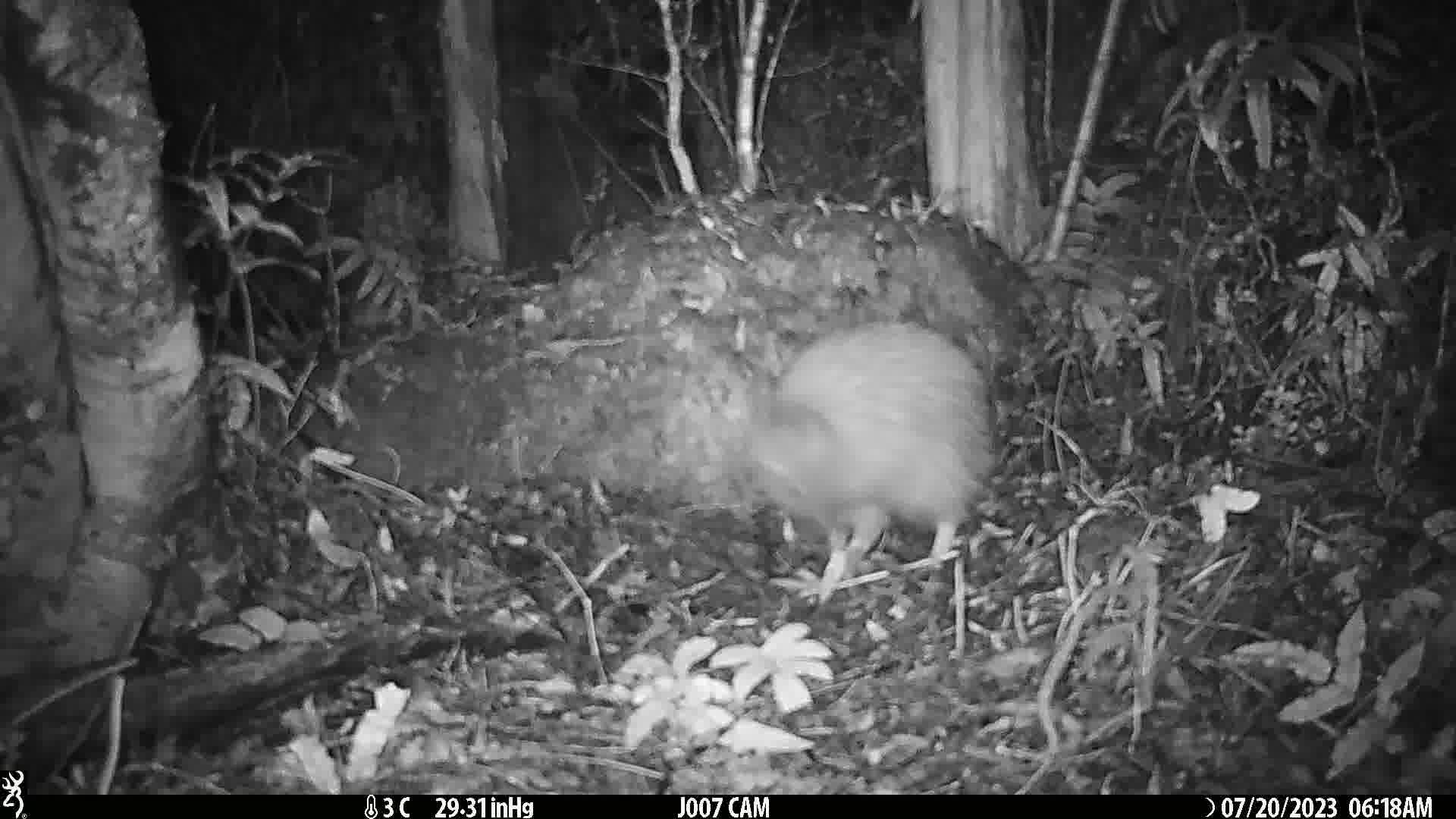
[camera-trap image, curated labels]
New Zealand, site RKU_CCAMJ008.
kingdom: Animalia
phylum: Chordata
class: Aves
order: Apterygiformes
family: Apterygidae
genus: Apteryx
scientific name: Apteryx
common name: kiwi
Kiwi (Apteryx).